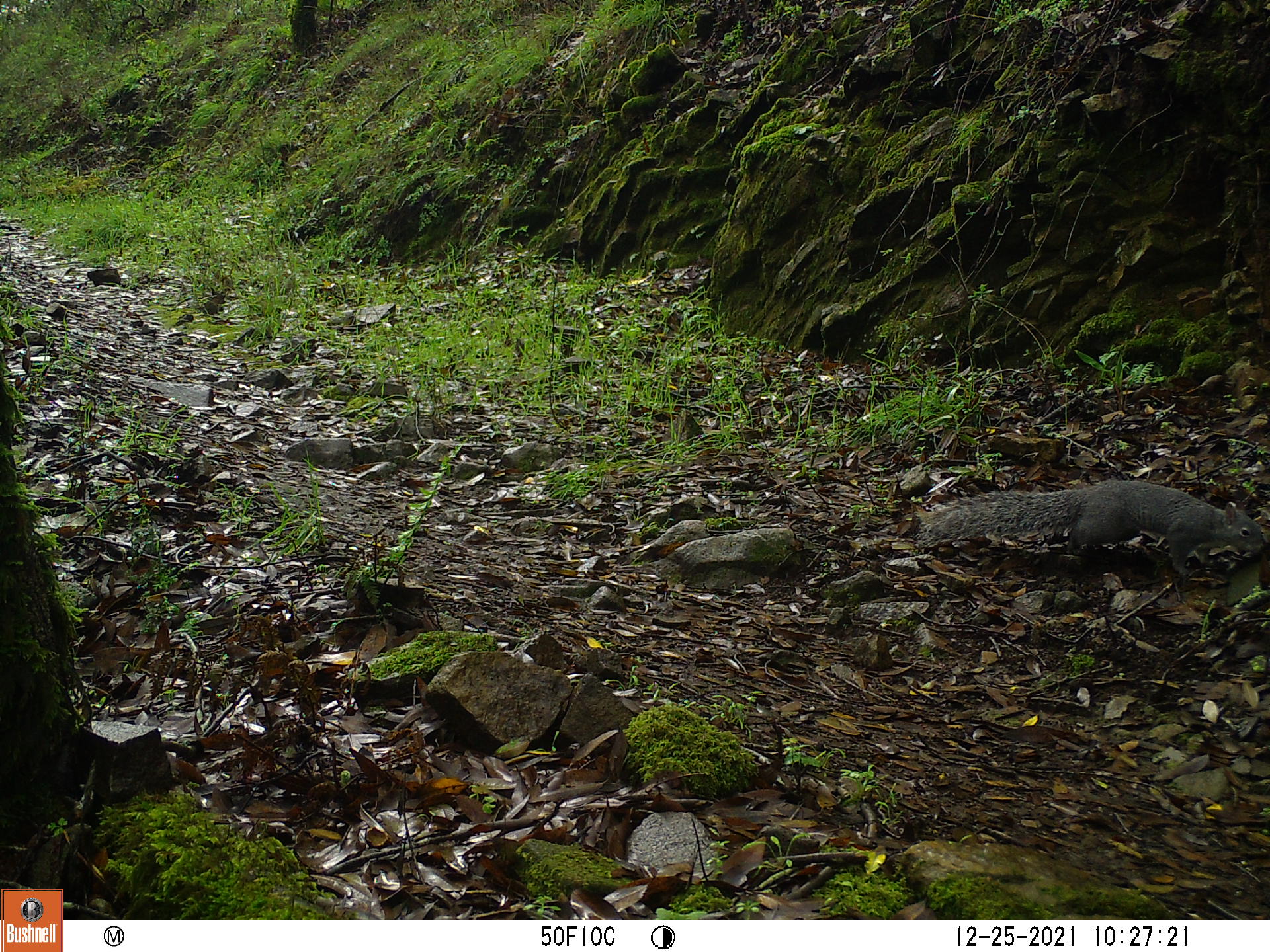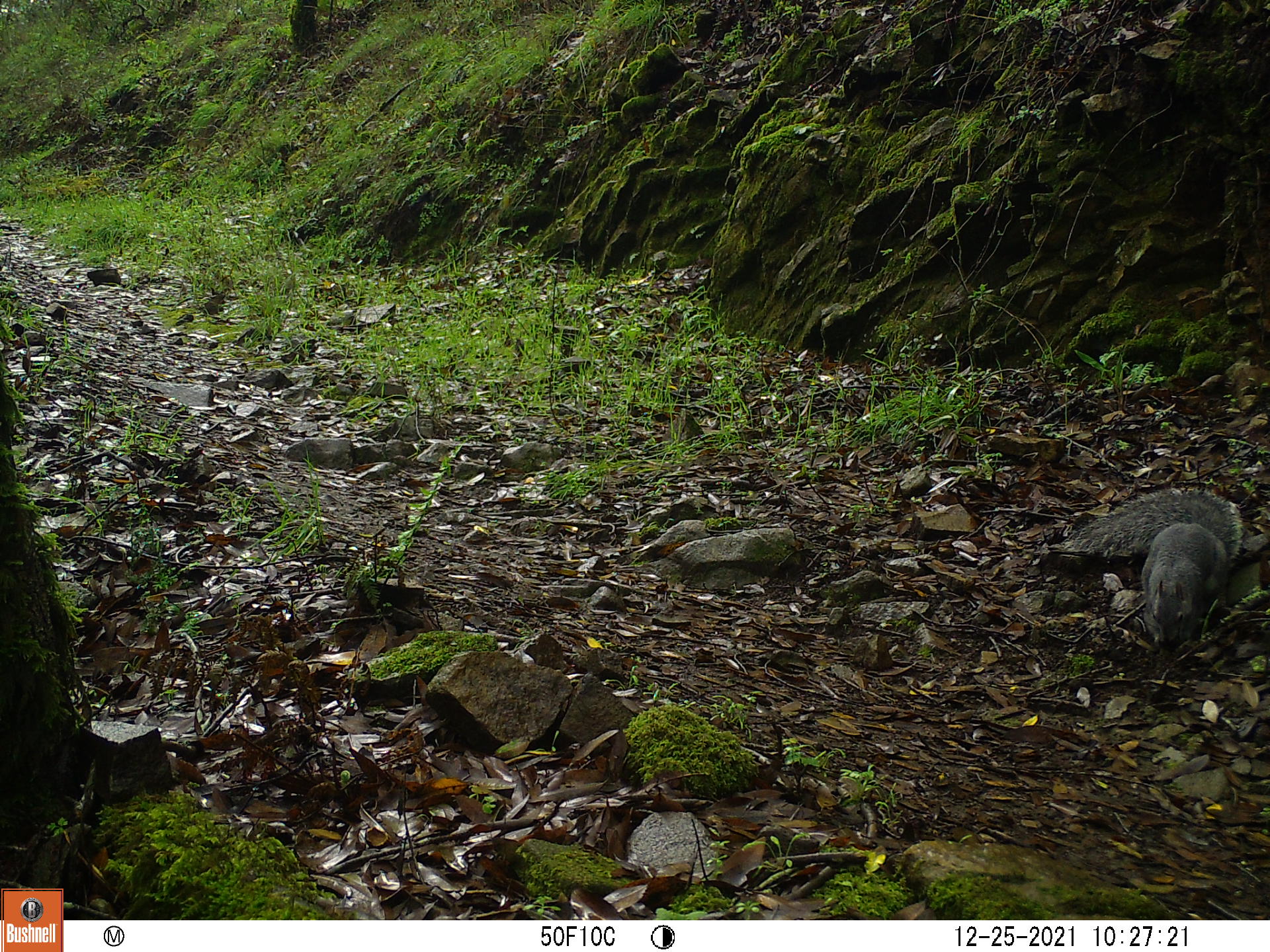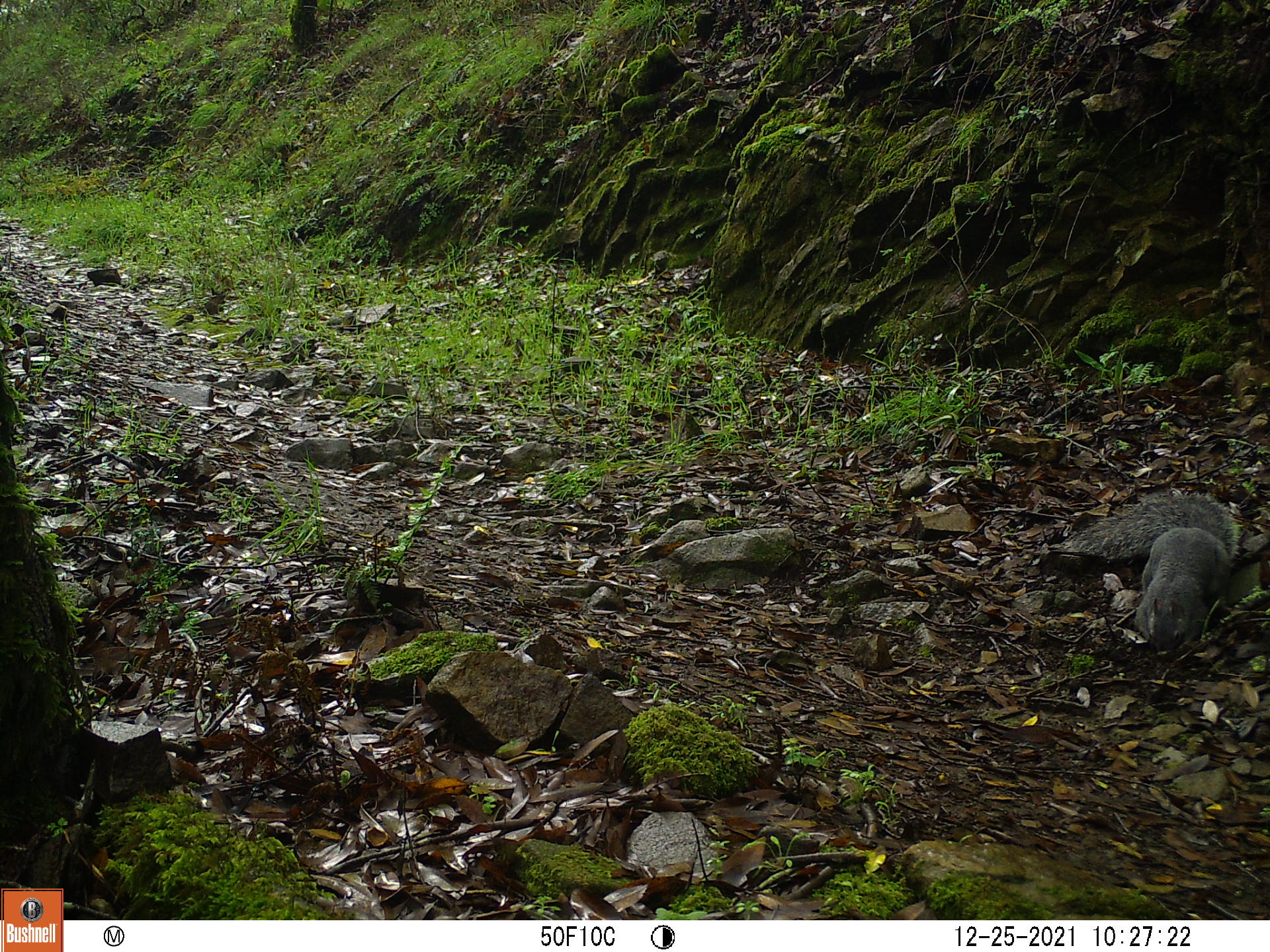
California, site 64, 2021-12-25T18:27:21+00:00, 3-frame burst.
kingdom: Animalia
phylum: Chordata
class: Mammalia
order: Rodentia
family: Sciuridae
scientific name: Sciuridae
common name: squirrel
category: unknown squirrel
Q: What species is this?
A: Unknown squirrel (squirrel) (Sciuridae).